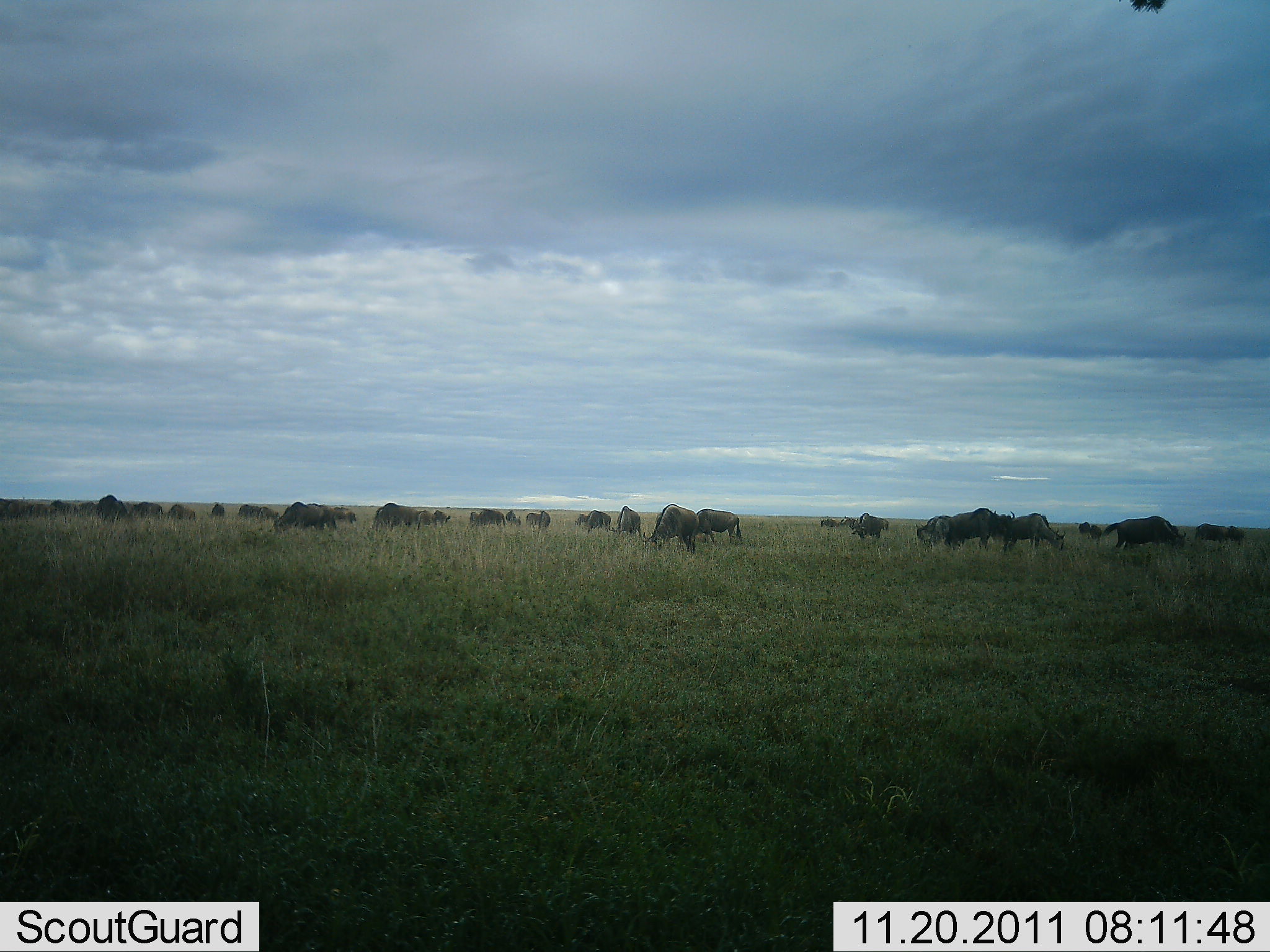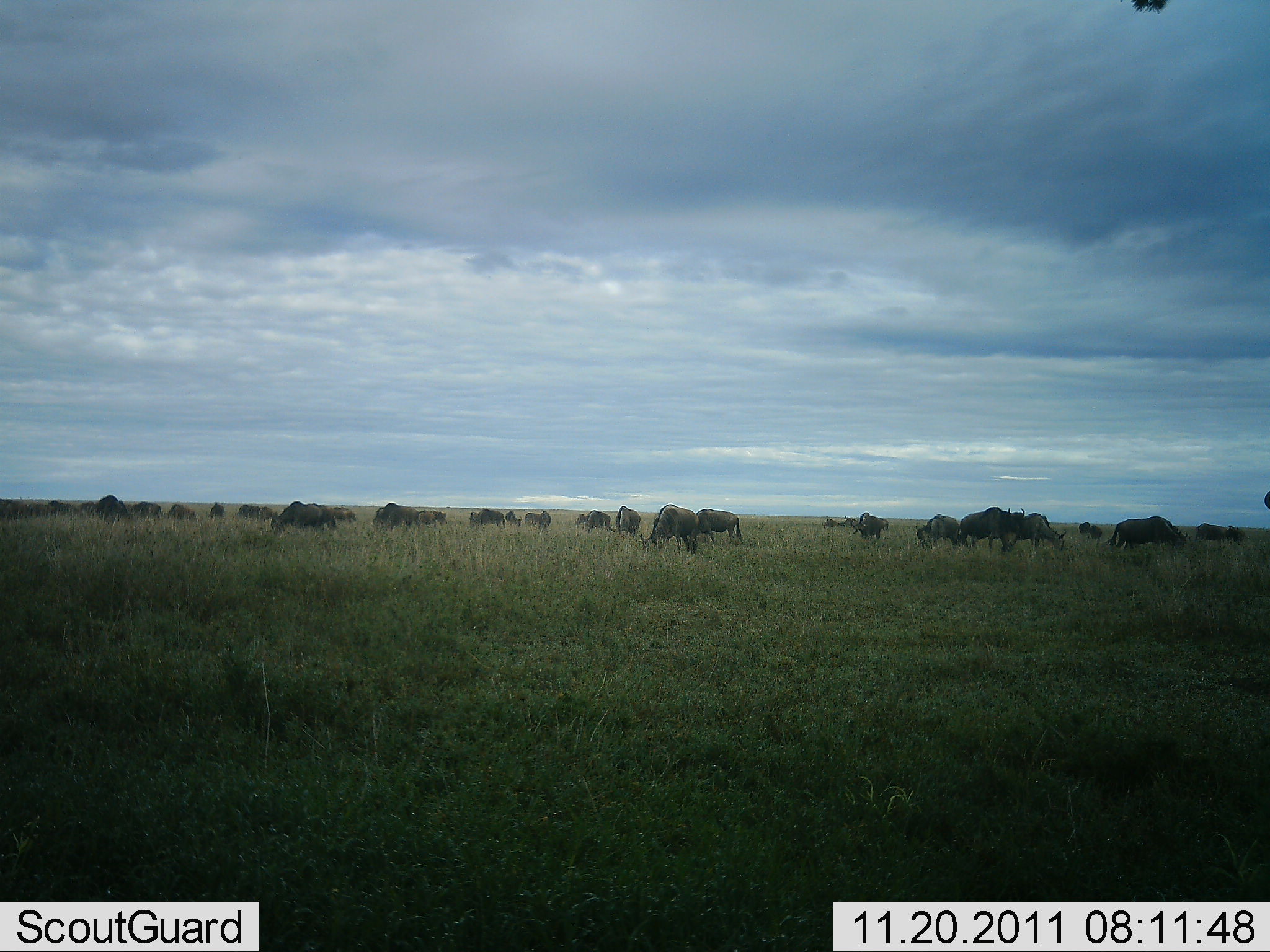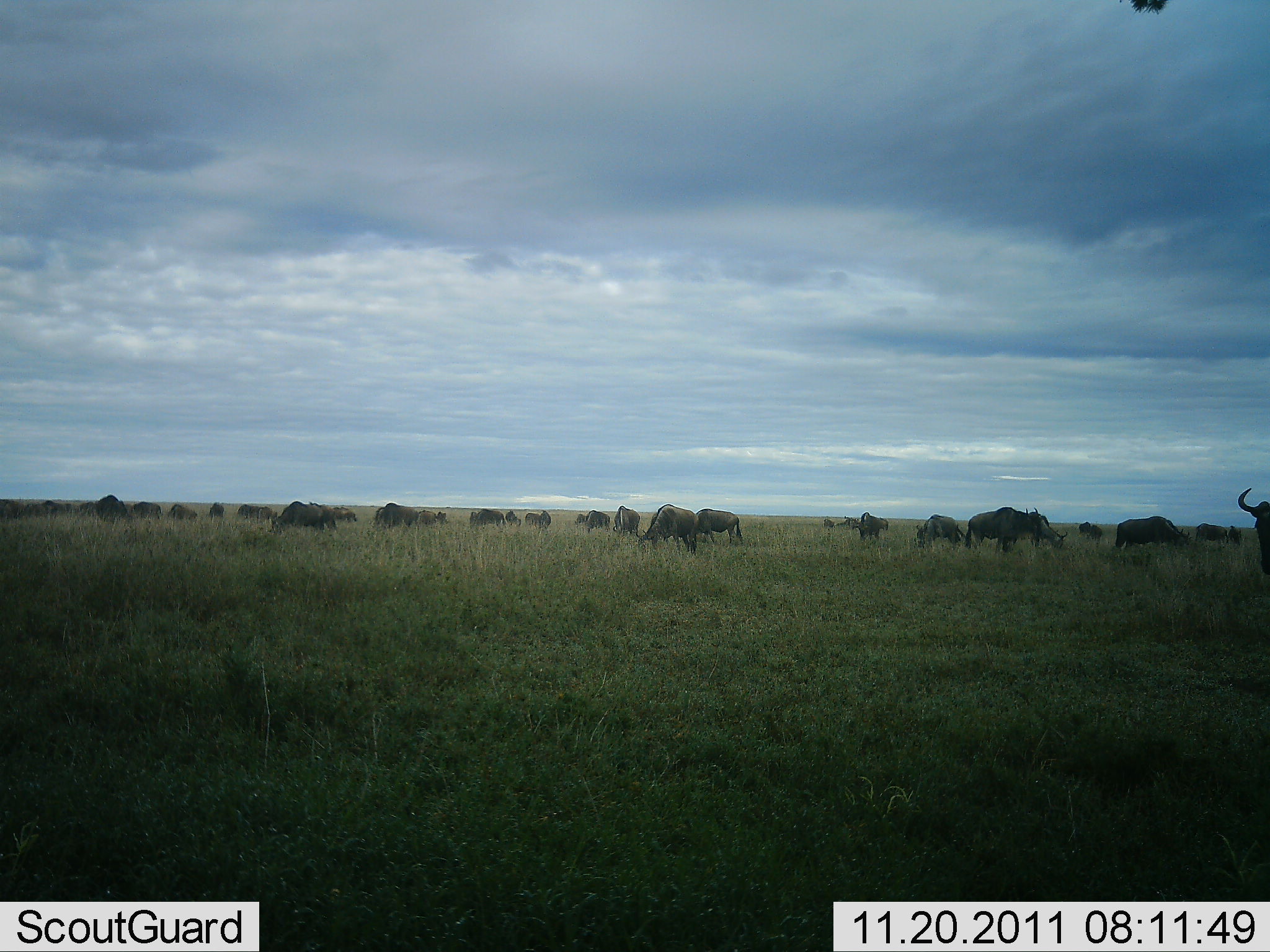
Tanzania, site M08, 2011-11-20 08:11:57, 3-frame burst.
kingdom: Animalia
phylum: Chordata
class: Mammalia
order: Artiodactyla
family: Bovidae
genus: Connochaetes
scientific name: Connochaetes taurinus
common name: blue wildebeest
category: wildebeest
Wildebeest (blue wildebeest) (Connochaetes taurinus), count 11-50. Behavior (volunteer vote fractions): standing 31%, resting 0%, moving 25%, interacting 0%. Young present (vote fraction): 0%. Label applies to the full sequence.